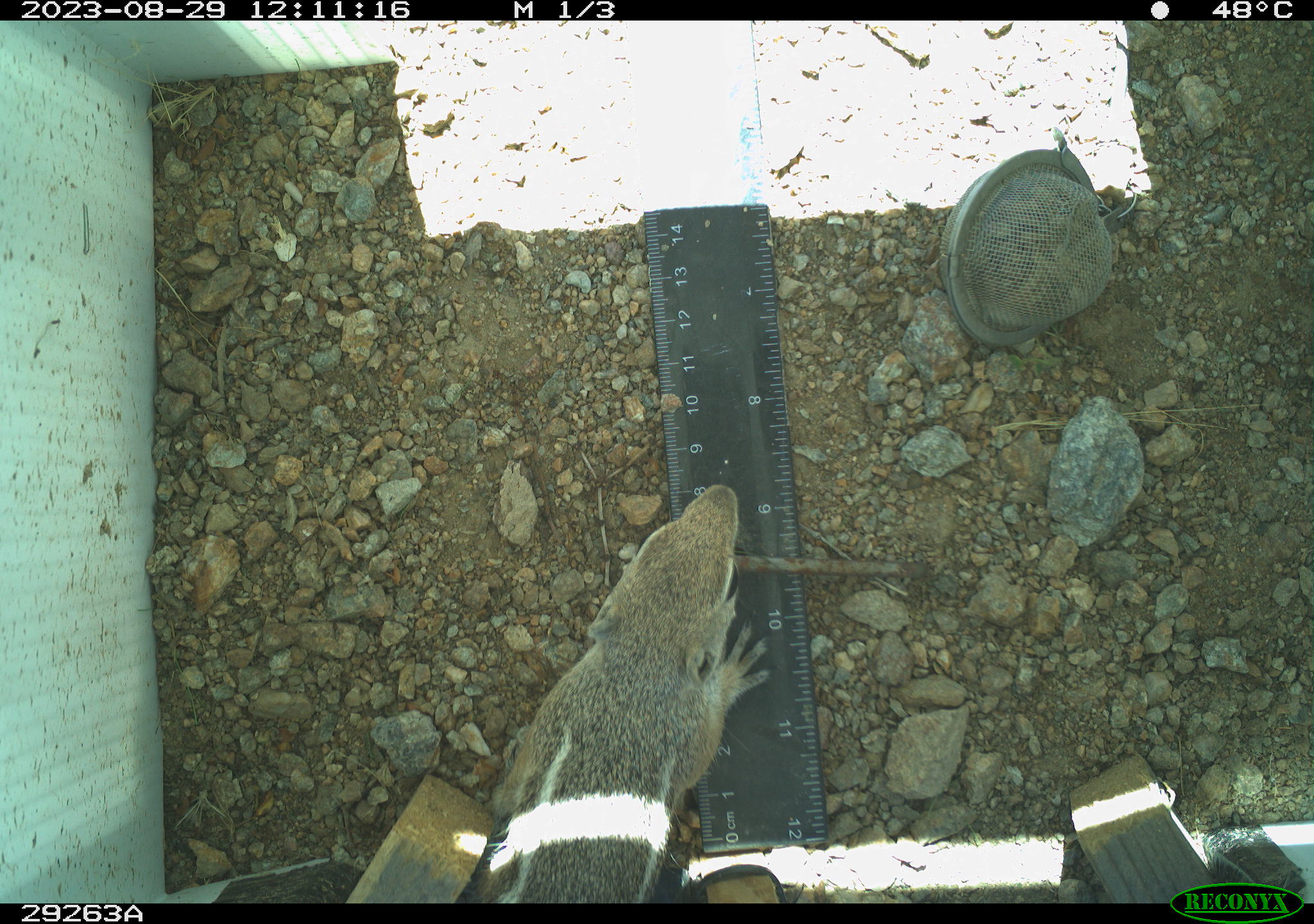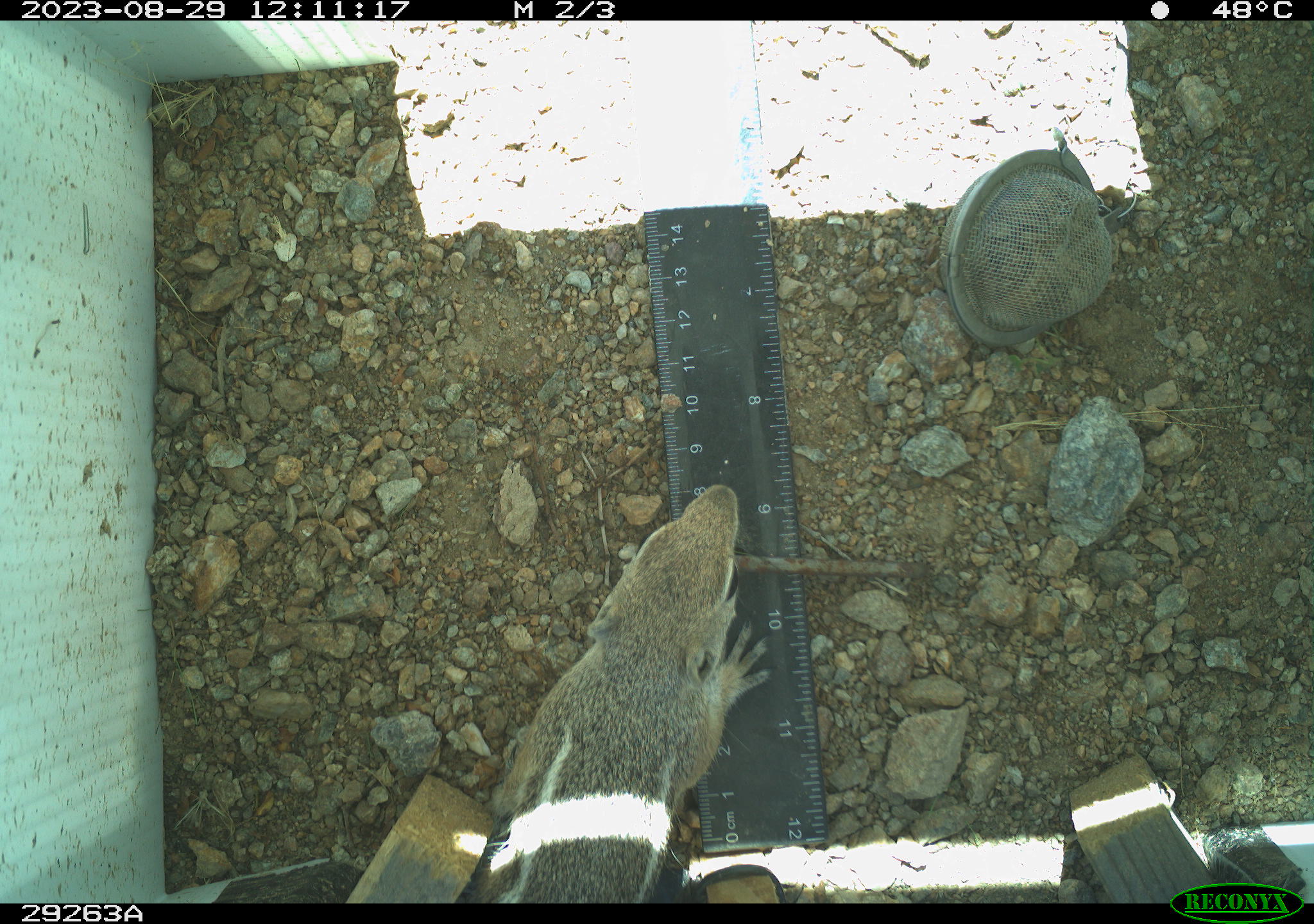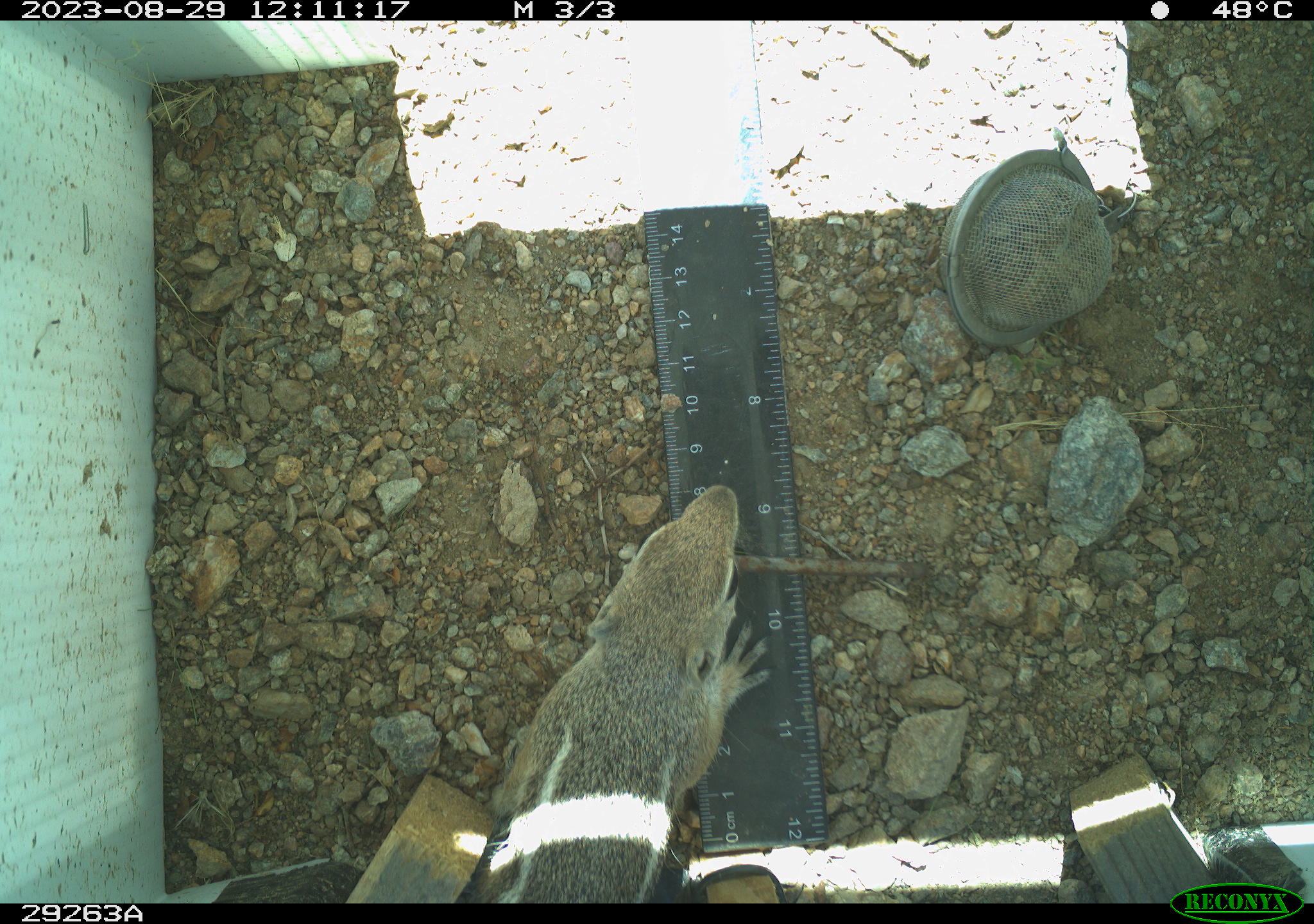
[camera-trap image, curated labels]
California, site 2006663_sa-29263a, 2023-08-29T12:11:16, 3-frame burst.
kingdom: Animalia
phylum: Chordata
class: Mammalia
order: Rodentia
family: Sciuridae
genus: Ammospermophilus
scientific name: Ammospermophilus leucurus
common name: white-tailed antelope squirrel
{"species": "white-tailed antelope squirrel (Ammospermophilus leucurus)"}